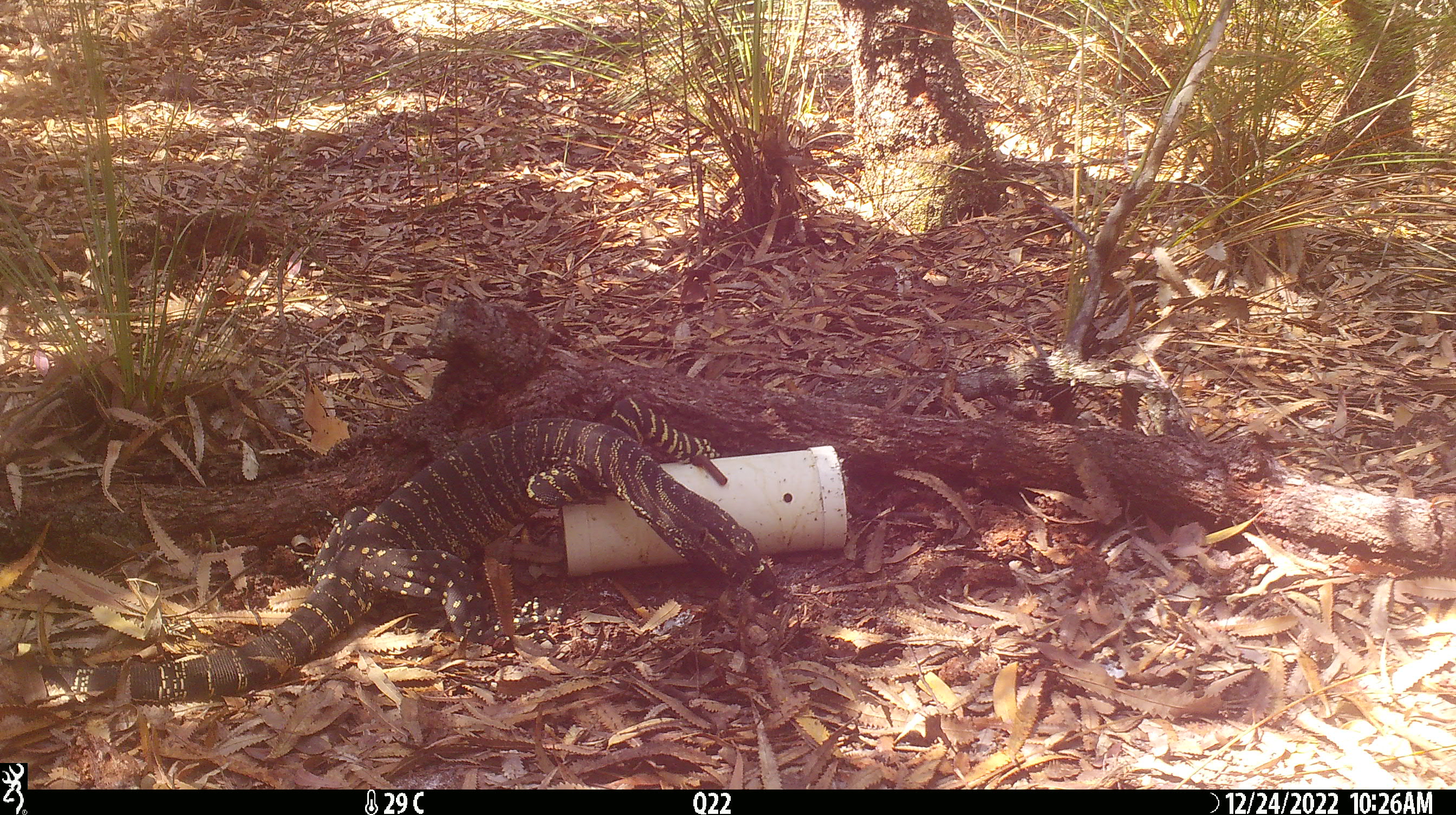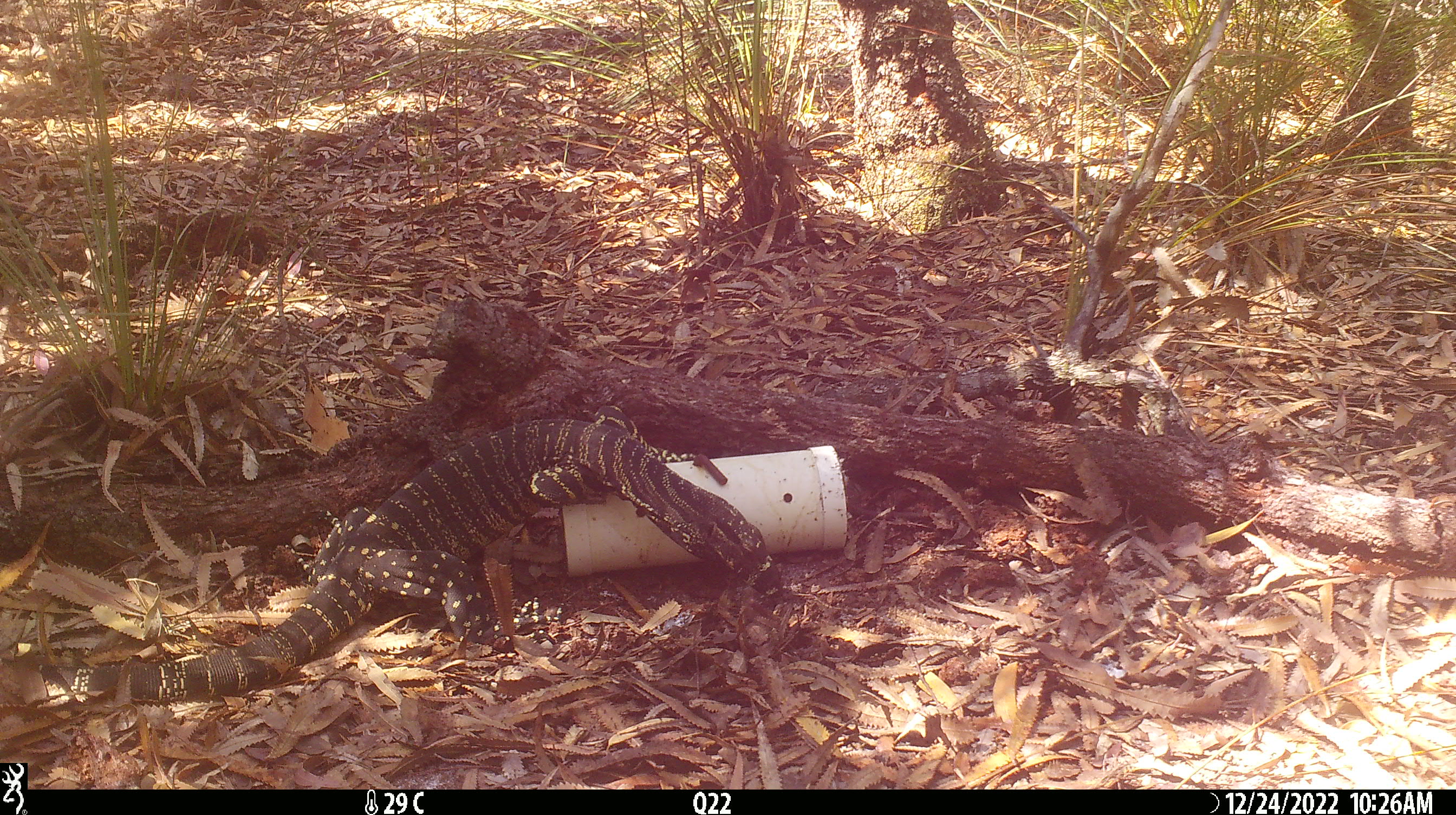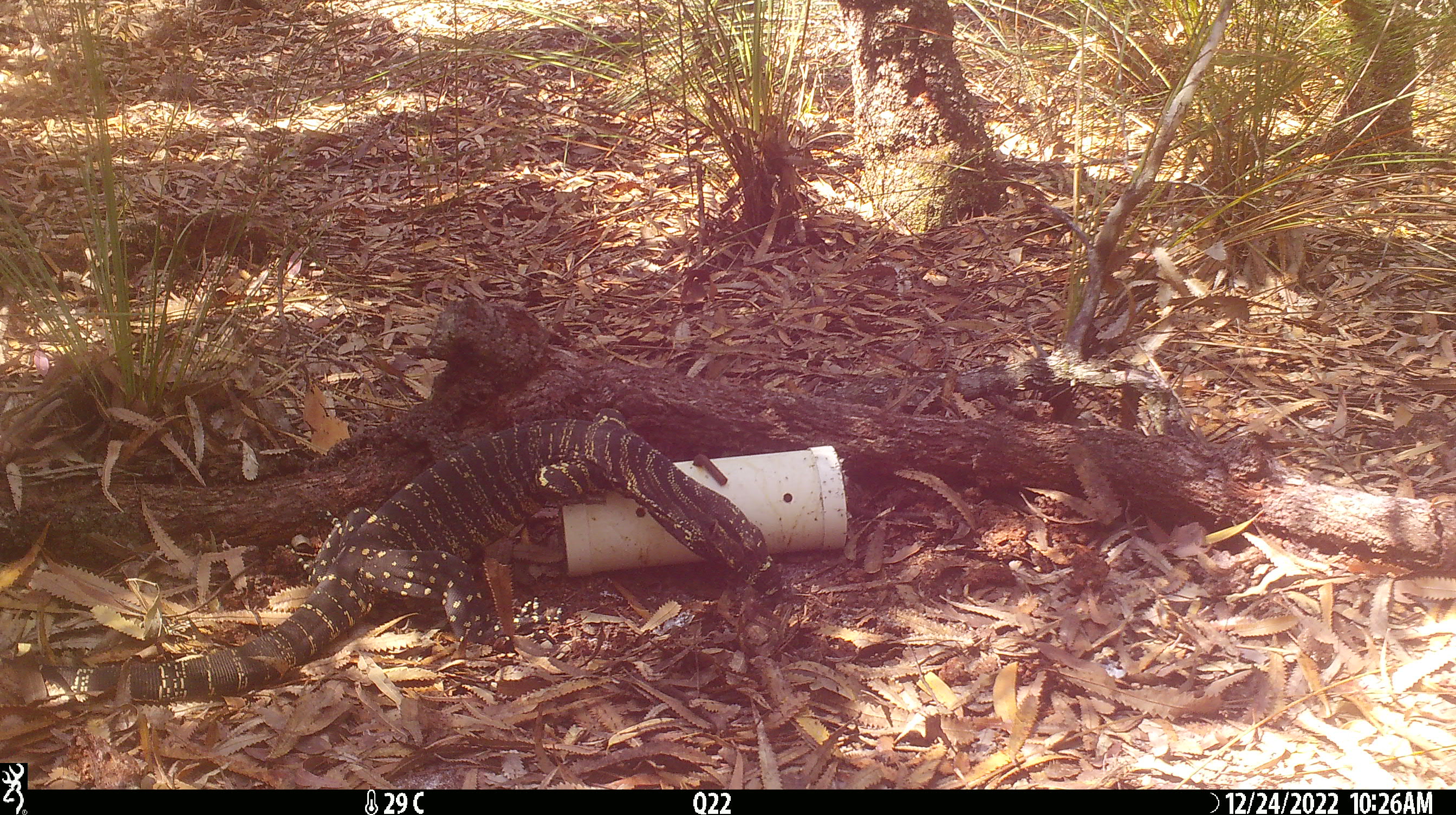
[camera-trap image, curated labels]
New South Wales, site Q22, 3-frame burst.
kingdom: Animalia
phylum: Chordata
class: Reptilia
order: Squamata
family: Varanidae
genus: Varanus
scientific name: Varanus varius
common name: lace monitor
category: goanna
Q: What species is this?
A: Goanna (lace monitor) (Varanus varius).